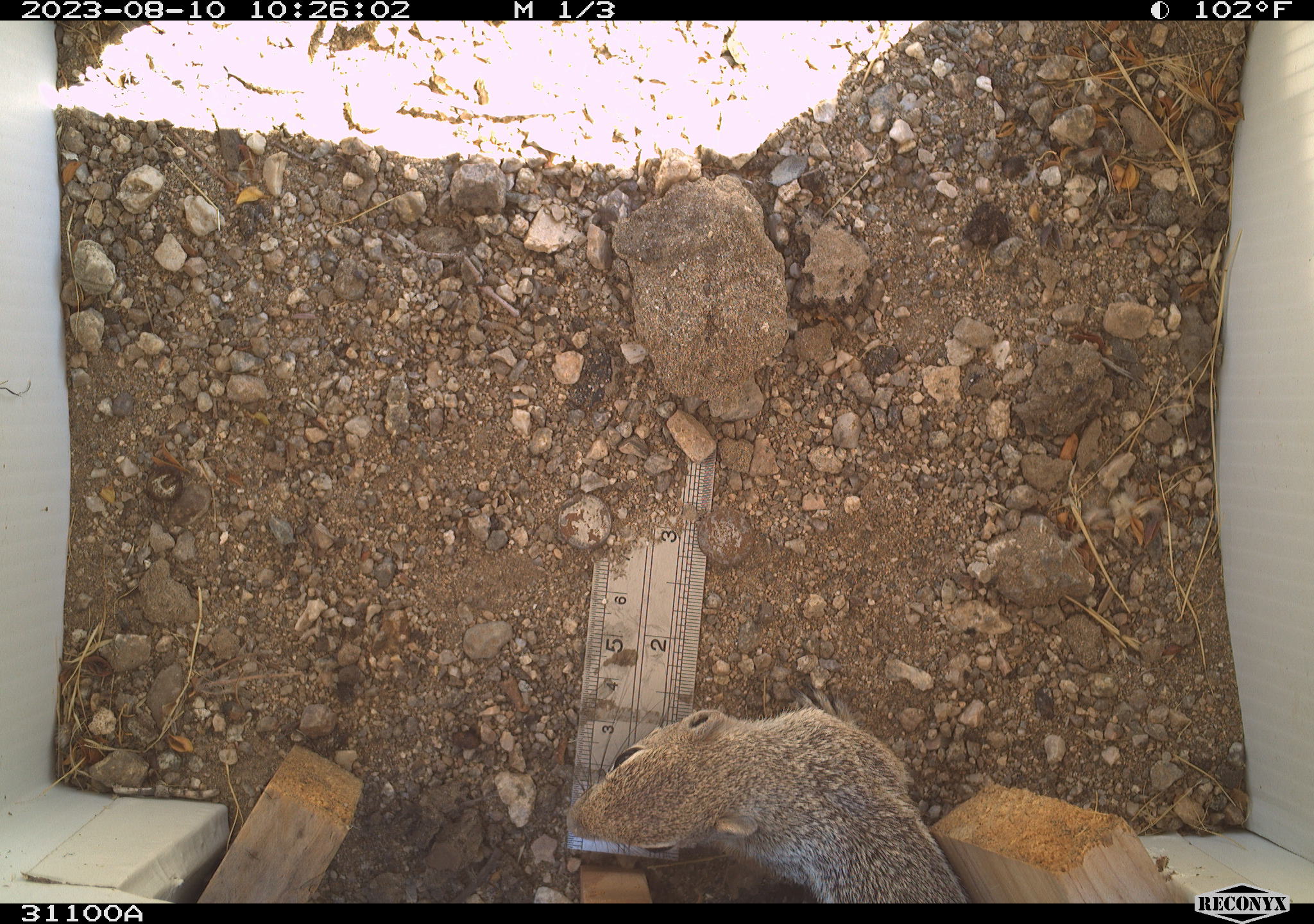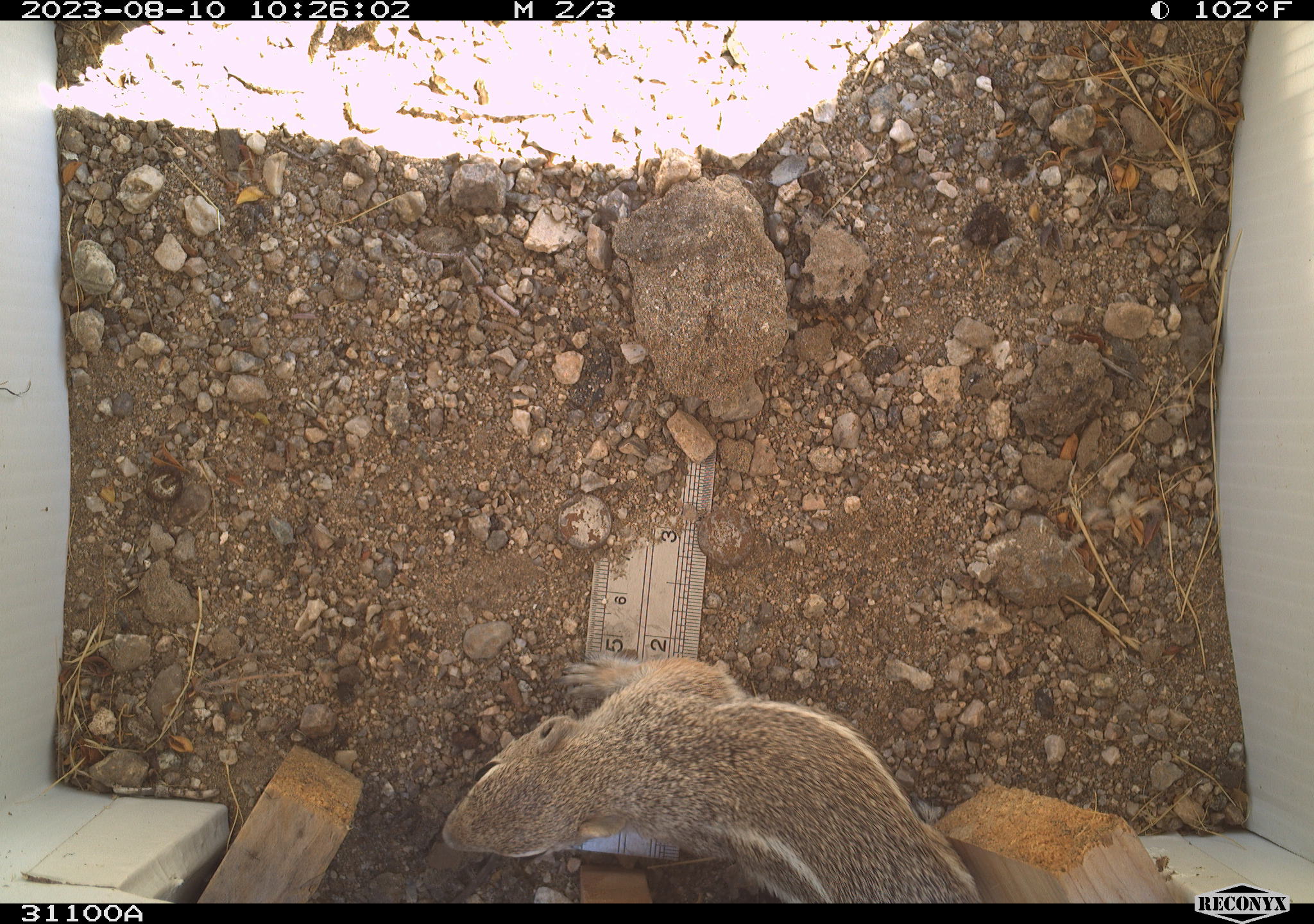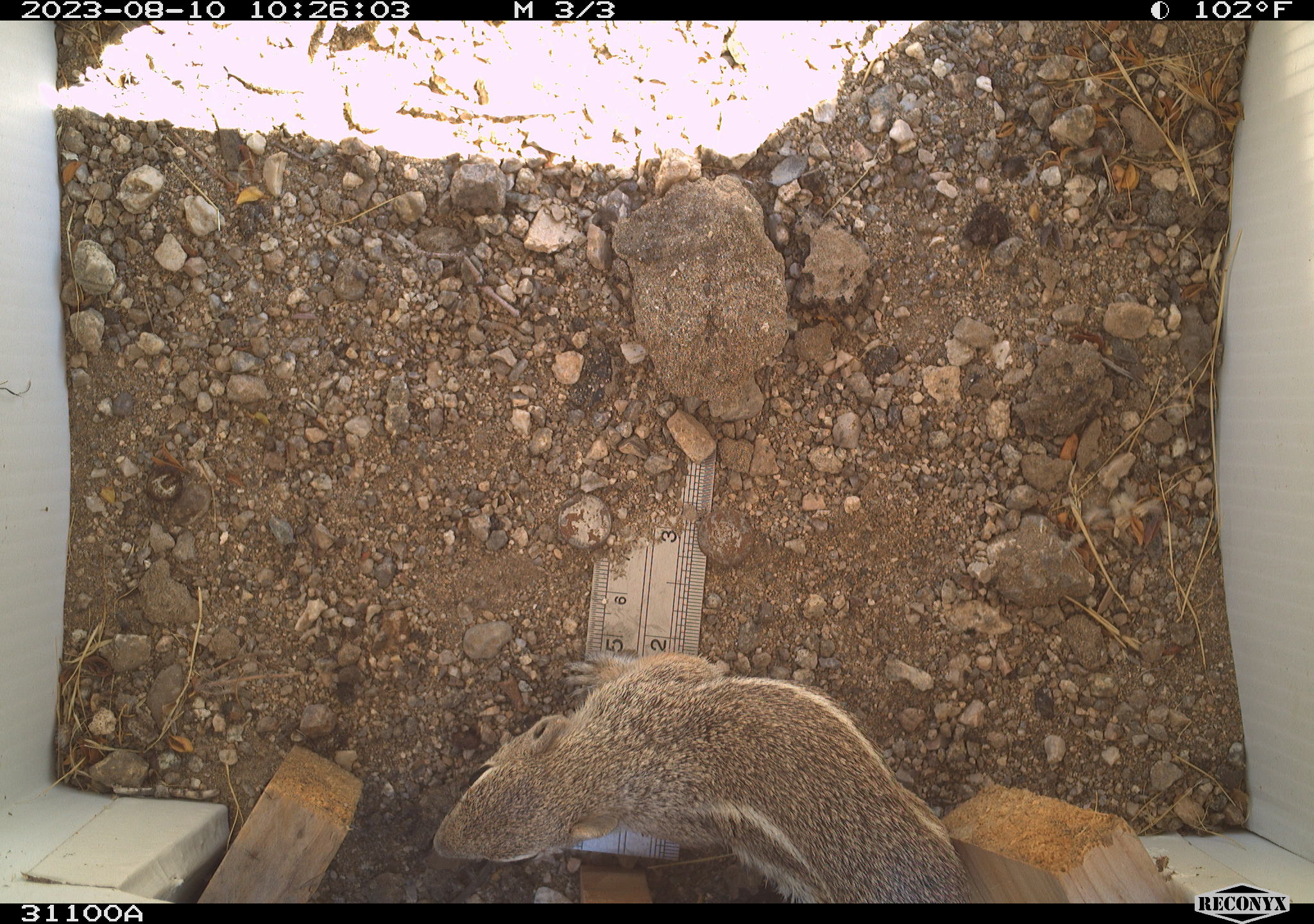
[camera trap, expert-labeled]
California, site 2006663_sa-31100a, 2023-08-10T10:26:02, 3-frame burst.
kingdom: Animalia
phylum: Chordata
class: Mammalia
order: Rodentia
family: Sciuridae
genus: Ammospermophilus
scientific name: Ammospermophilus leucurus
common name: white-tailed antelope squirrel